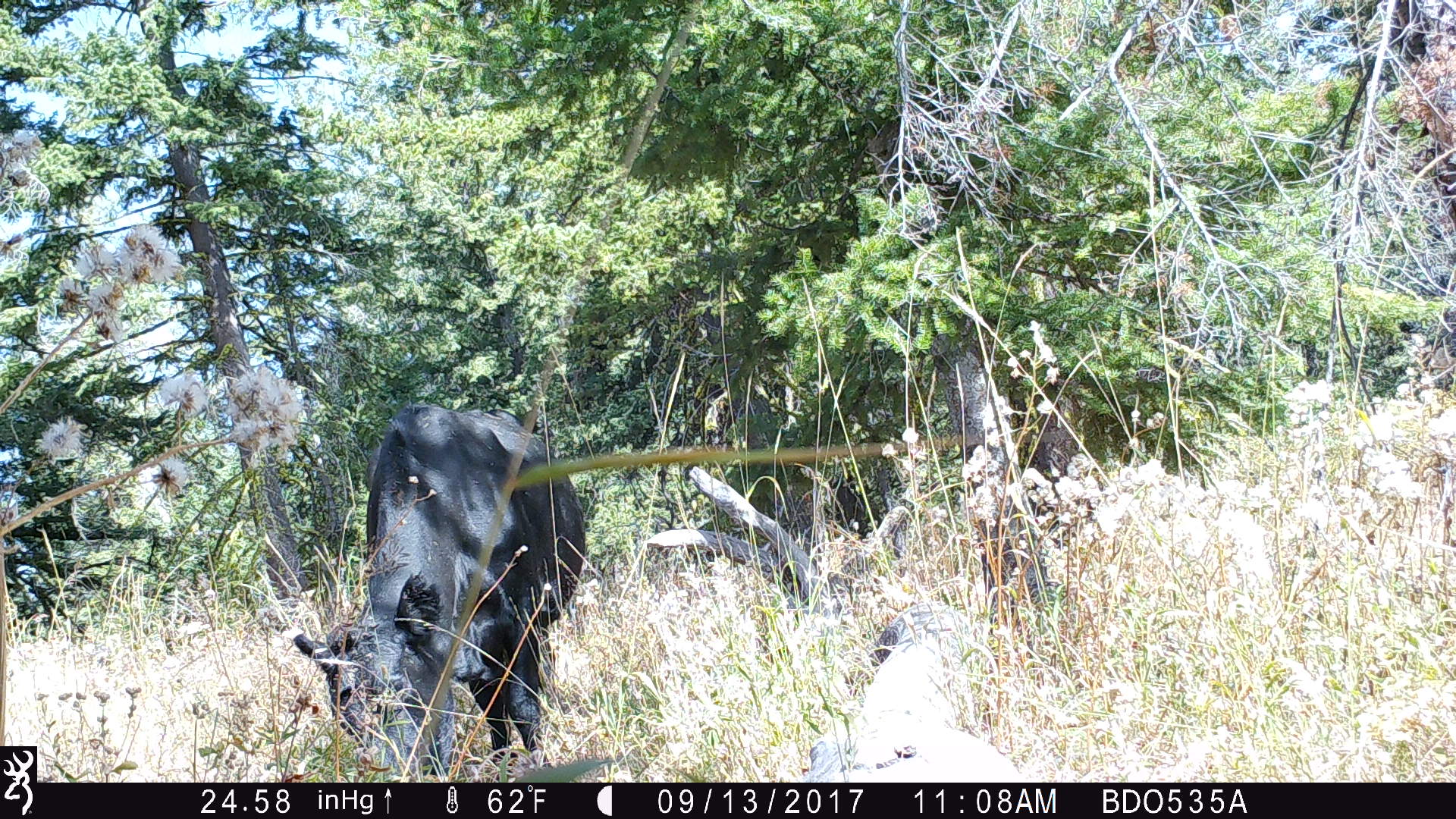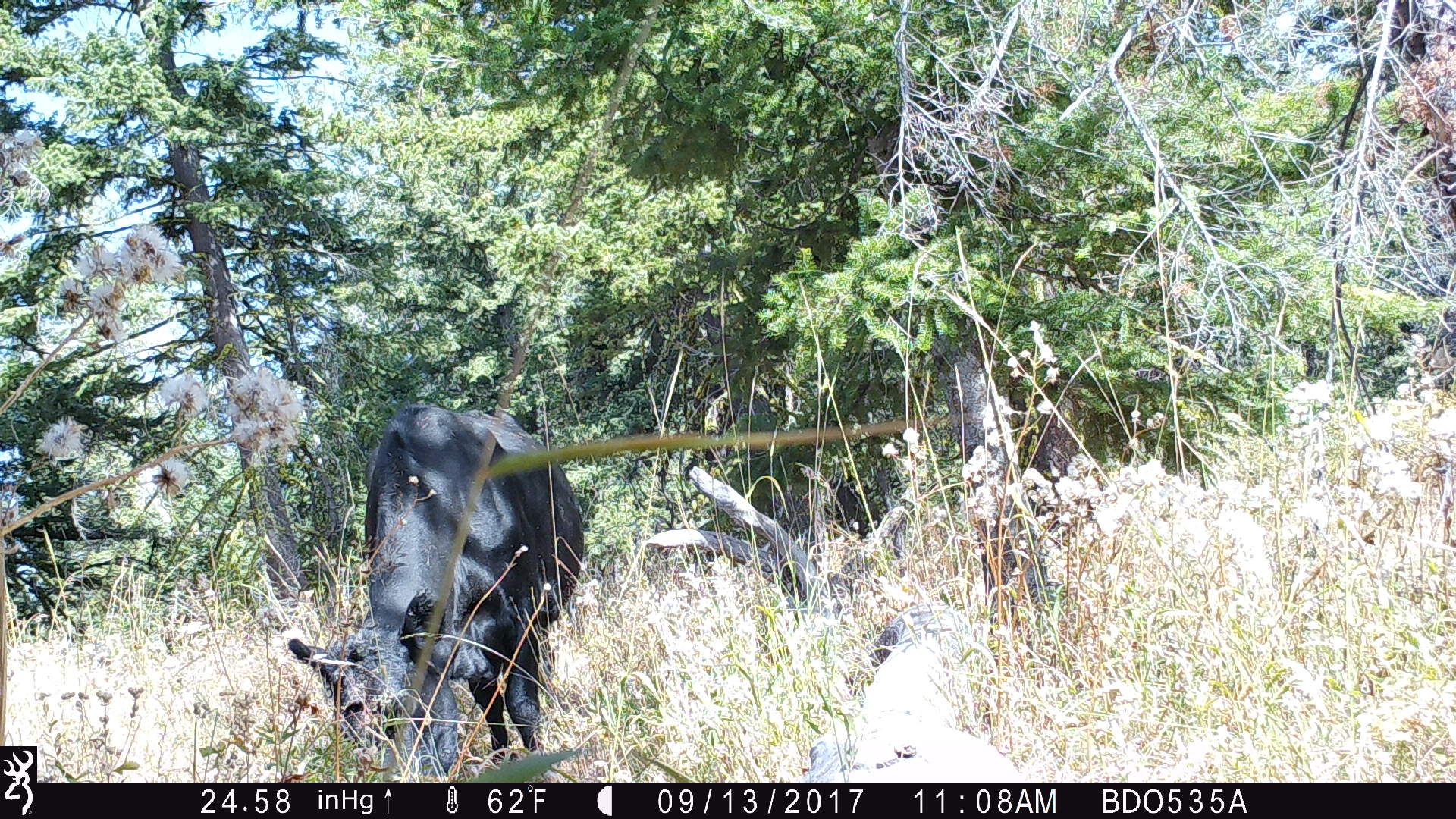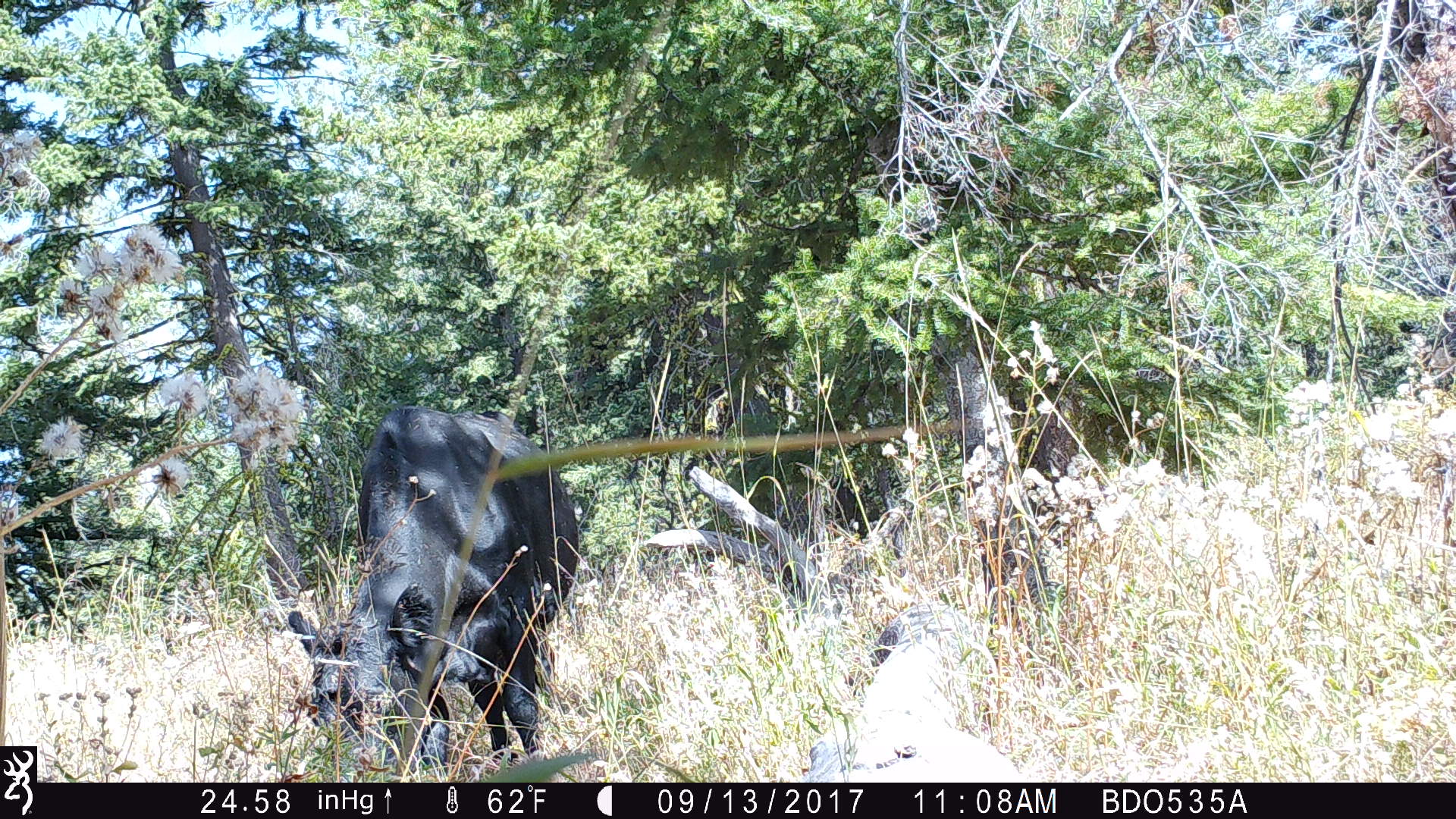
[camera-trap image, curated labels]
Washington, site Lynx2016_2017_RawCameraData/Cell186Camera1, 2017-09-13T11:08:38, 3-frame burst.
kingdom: Animalia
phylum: Chordata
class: Mammalia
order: Artiodactyla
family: Bovidae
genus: Bos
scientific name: Bos taurus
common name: domestic cattle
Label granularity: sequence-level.